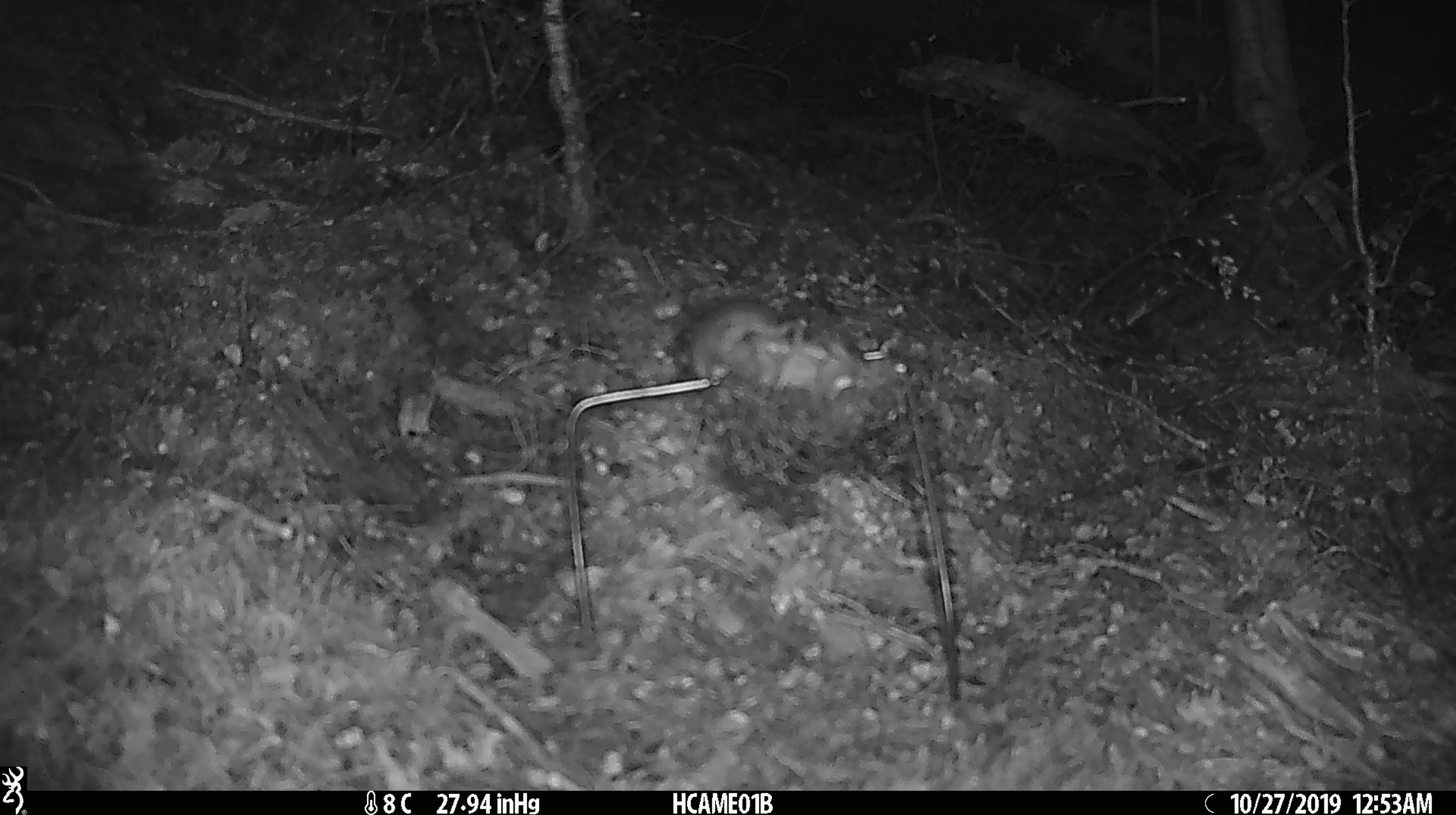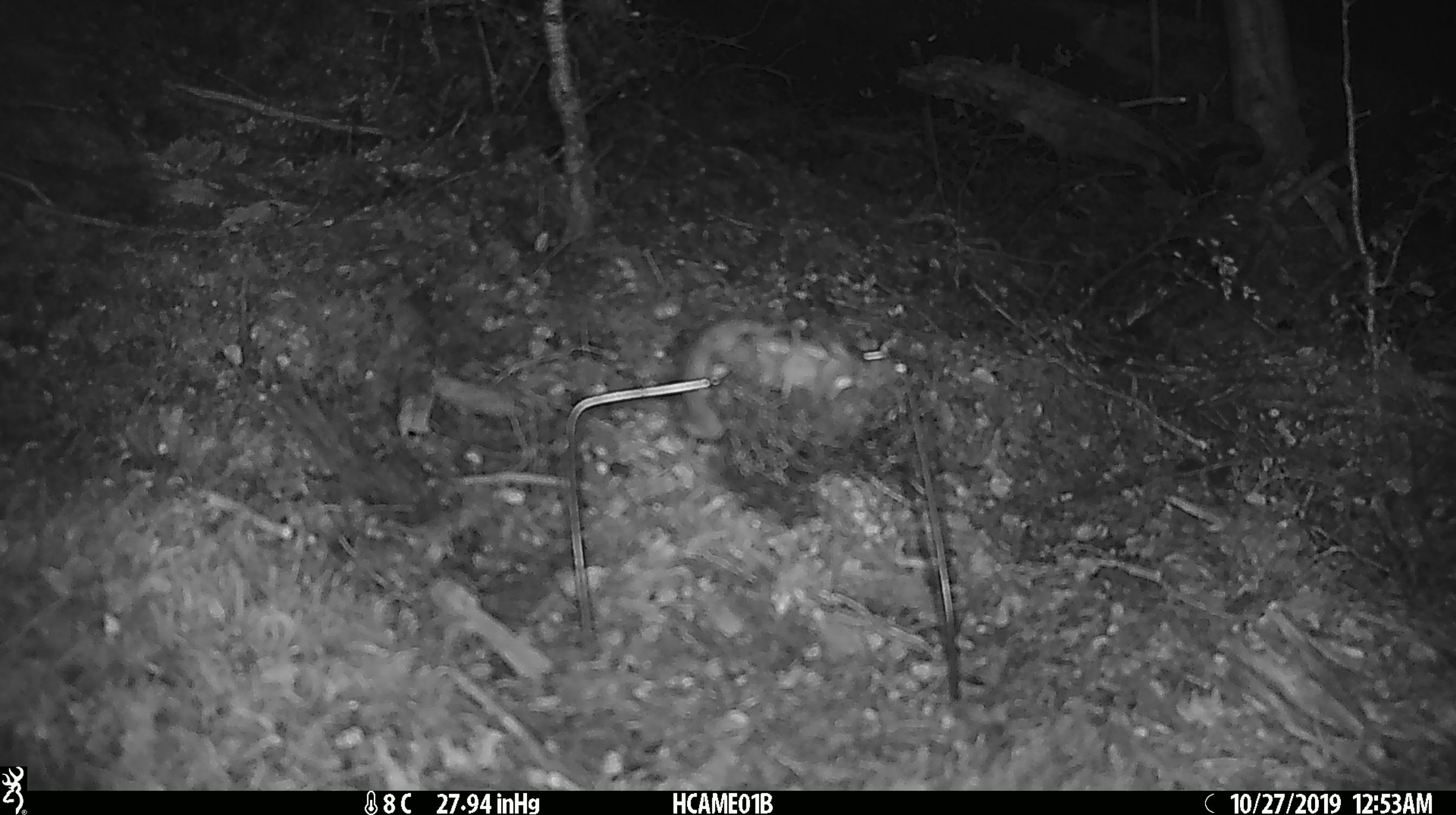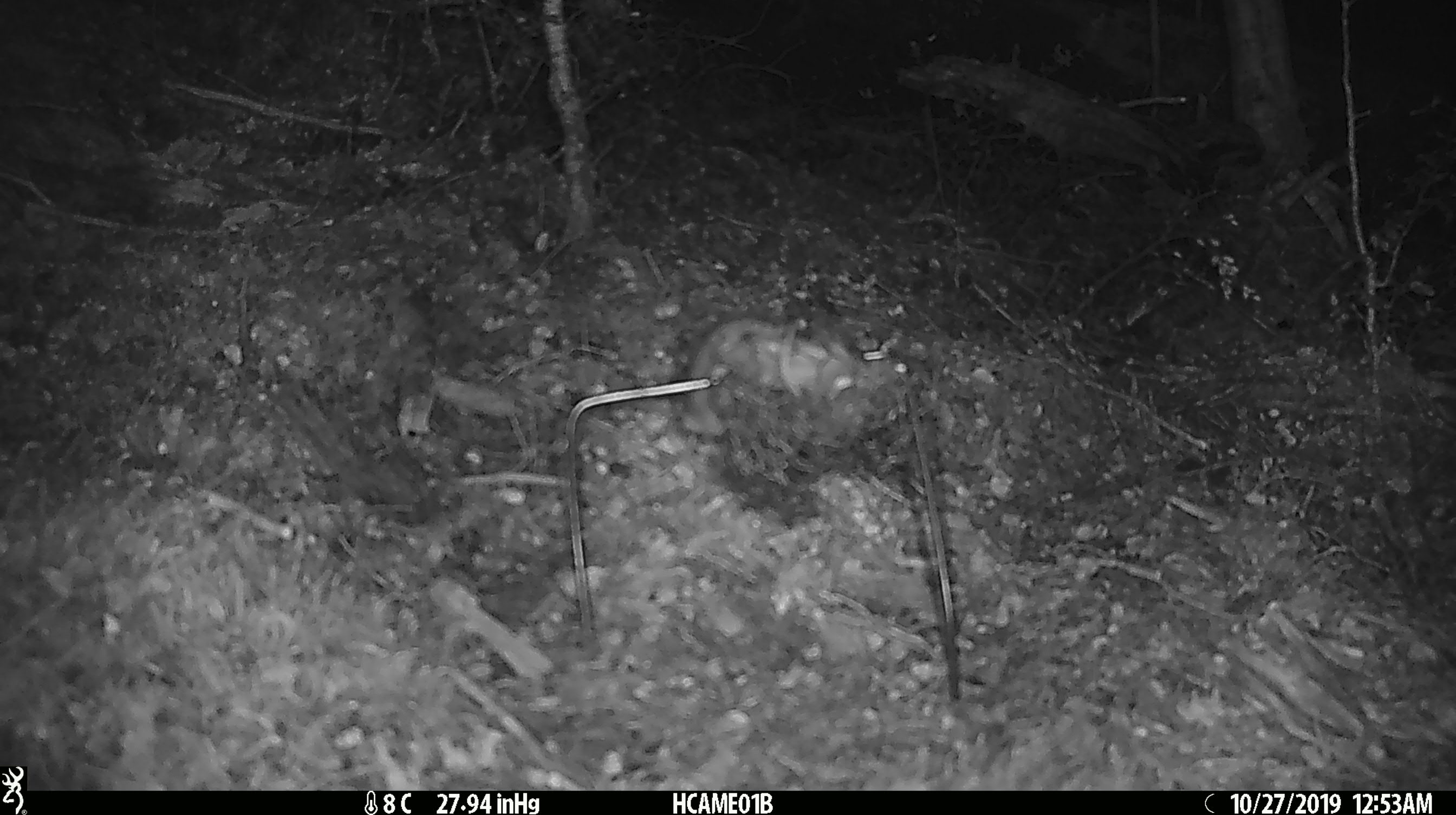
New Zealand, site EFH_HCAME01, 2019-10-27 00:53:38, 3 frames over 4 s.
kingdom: Animalia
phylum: Chordata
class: Mammalia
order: Rodentia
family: Muridae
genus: Mus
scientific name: Mus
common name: mouse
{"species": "mouse (Mus)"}